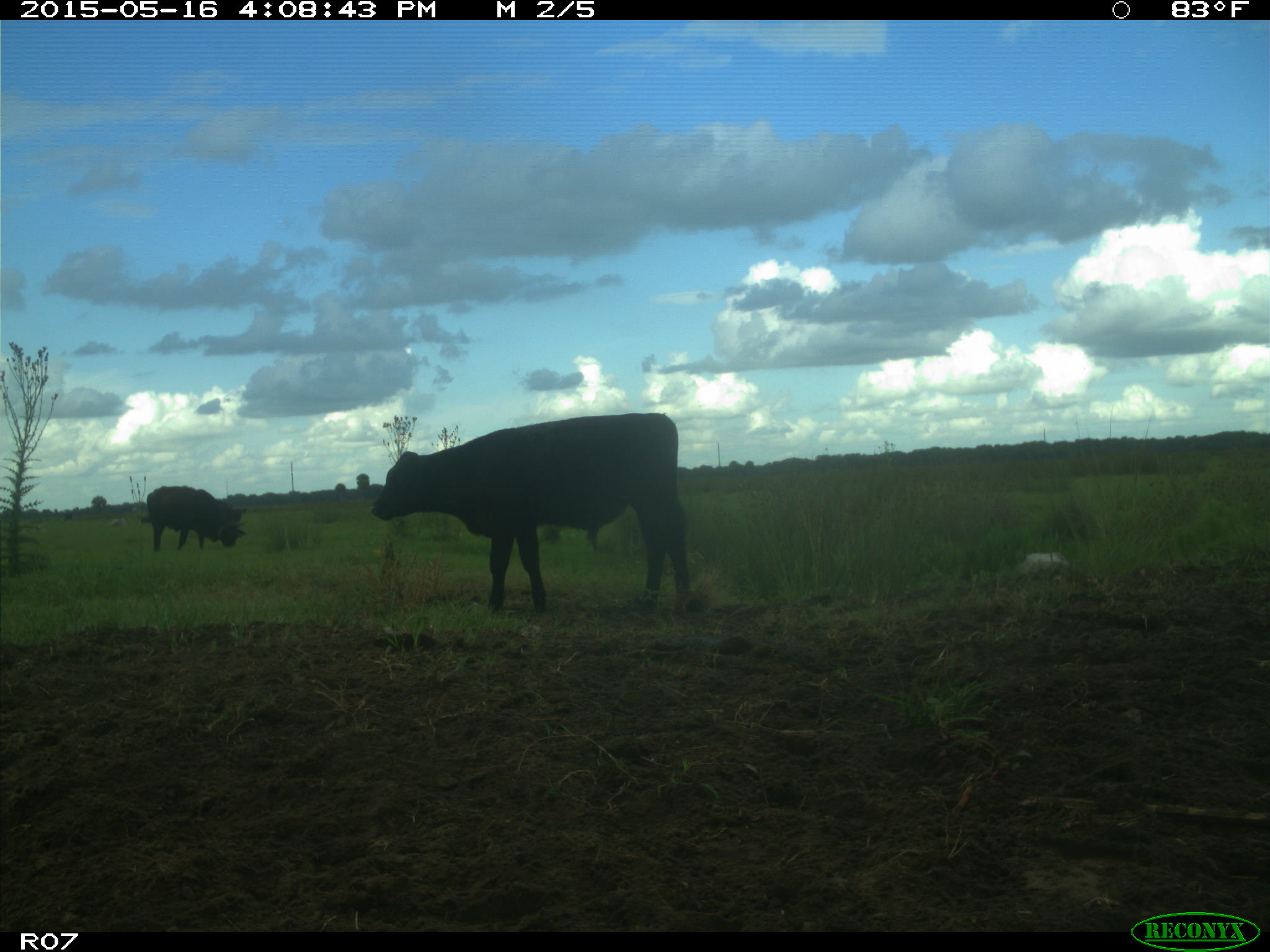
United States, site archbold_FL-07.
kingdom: Animalia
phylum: Chordata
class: Mammalia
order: Artiodactyla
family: Bovidae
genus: Bos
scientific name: Bos taurus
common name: domestic cow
Bos taurus (domestic cow).